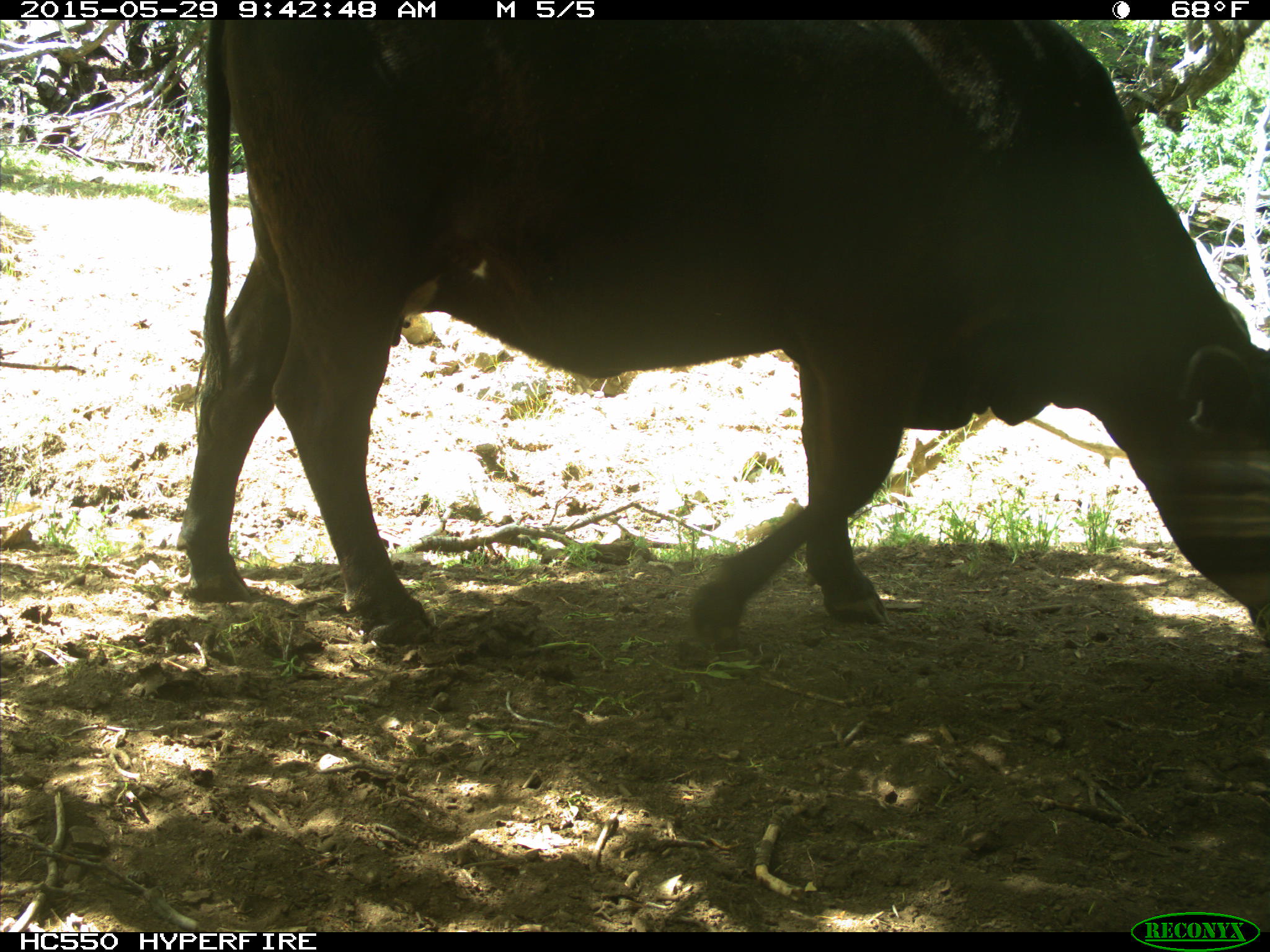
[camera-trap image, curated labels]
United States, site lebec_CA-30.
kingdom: Animalia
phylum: Chordata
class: Mammalia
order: Artiodactyla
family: Bovidae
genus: Bos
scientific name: Bos taurus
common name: domestic cow